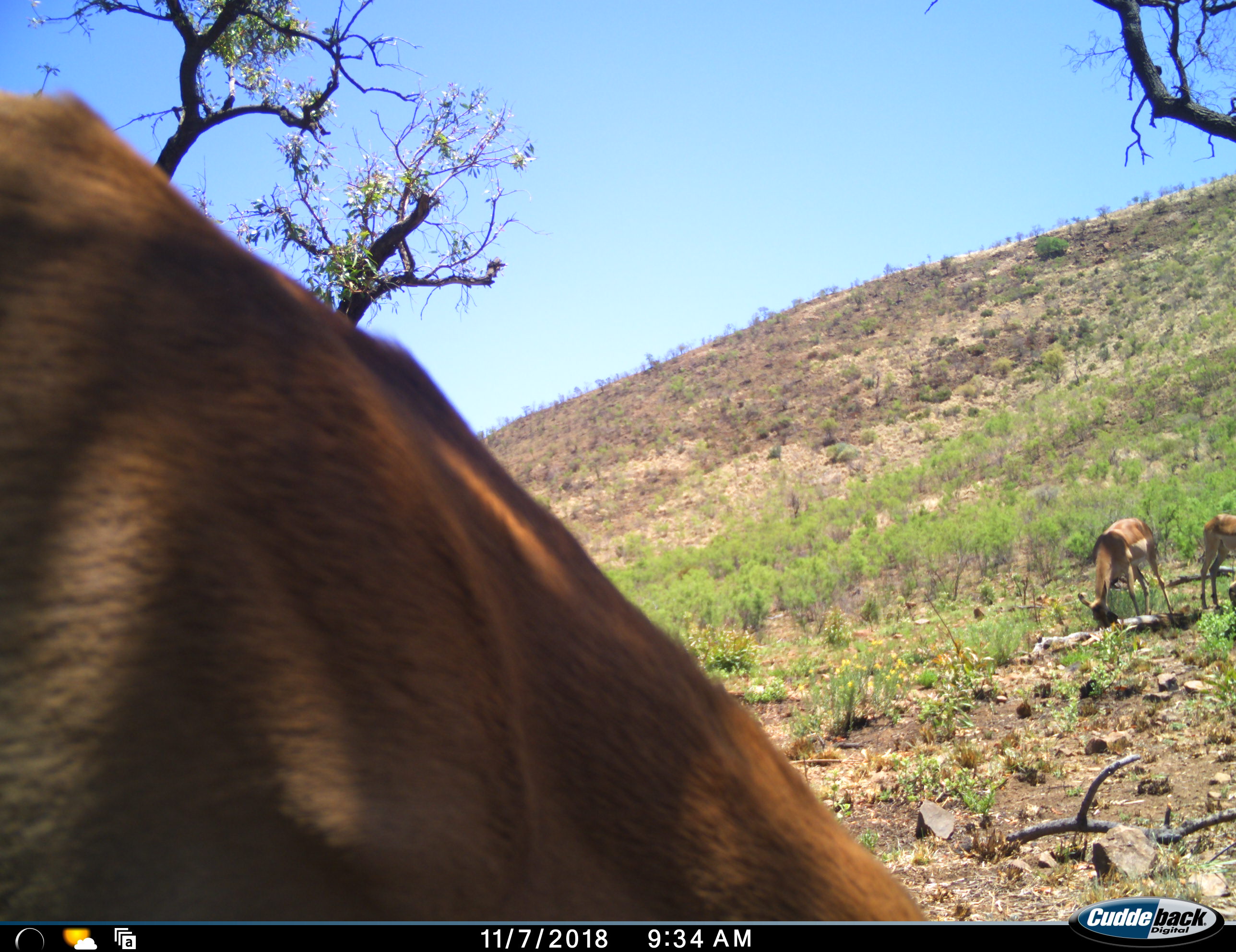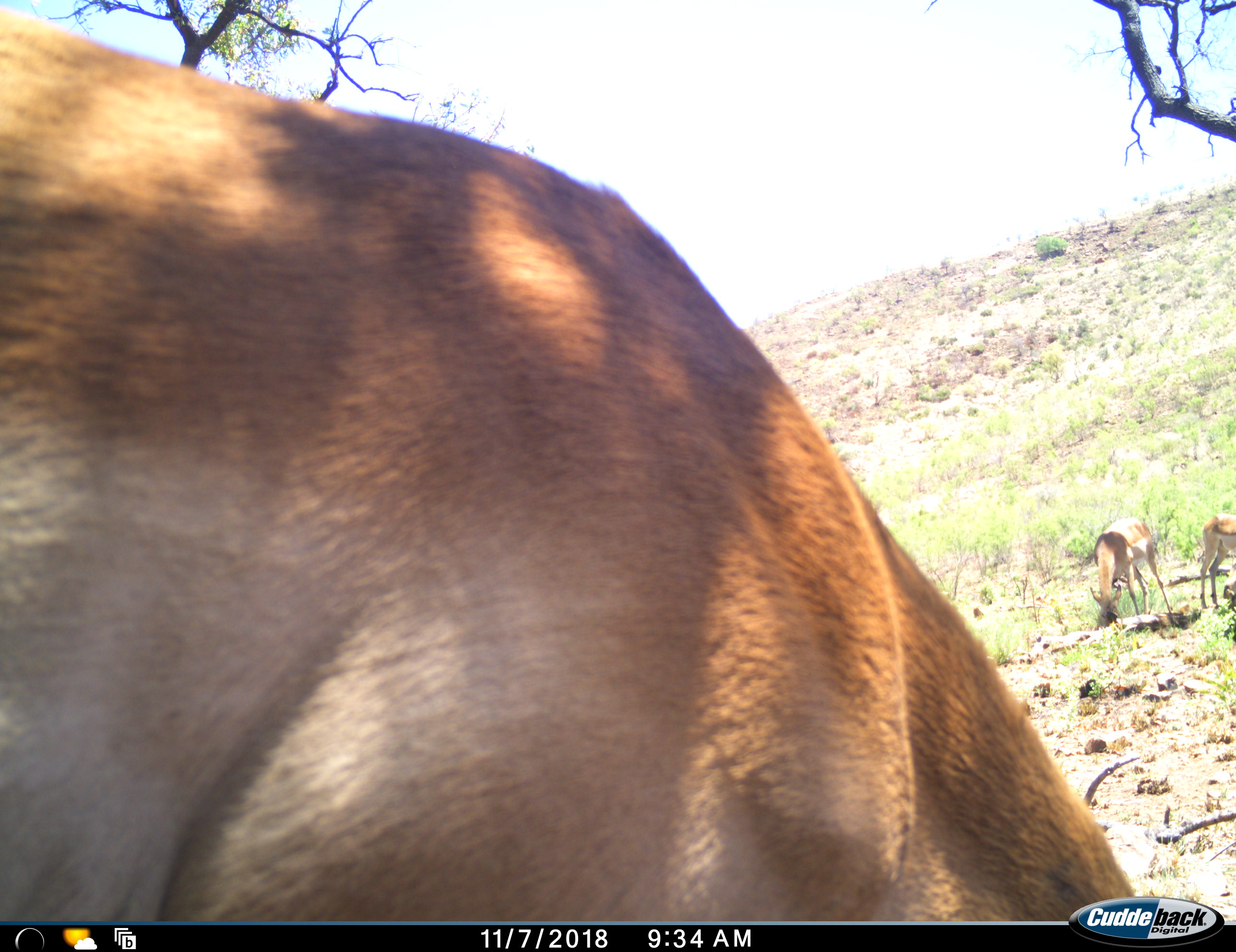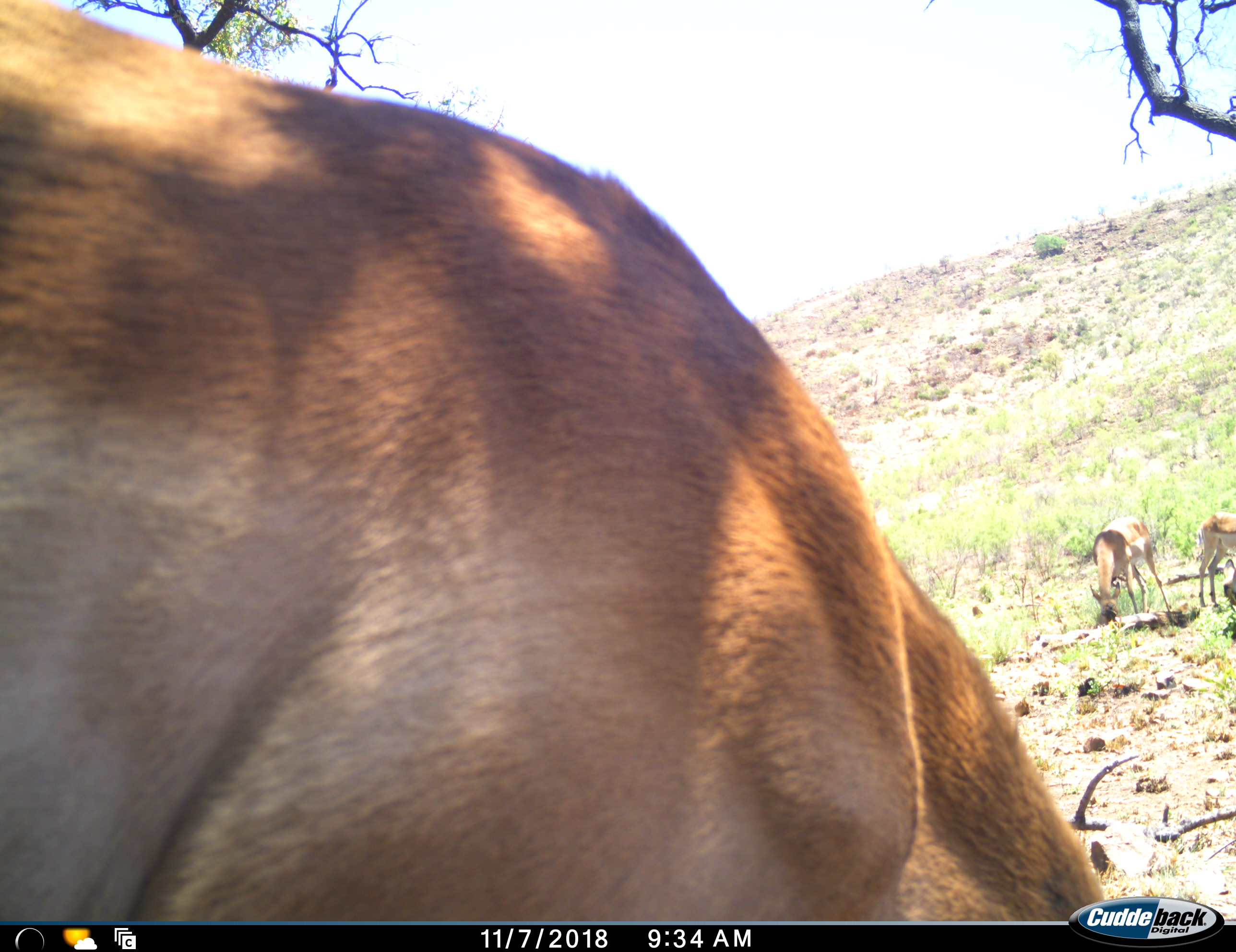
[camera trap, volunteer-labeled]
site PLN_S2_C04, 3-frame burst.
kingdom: Animalia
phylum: Chordata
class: Mammalia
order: Artiodactyla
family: Bovidae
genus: Aepyceros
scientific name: Aepyceros melampus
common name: impala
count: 3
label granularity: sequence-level